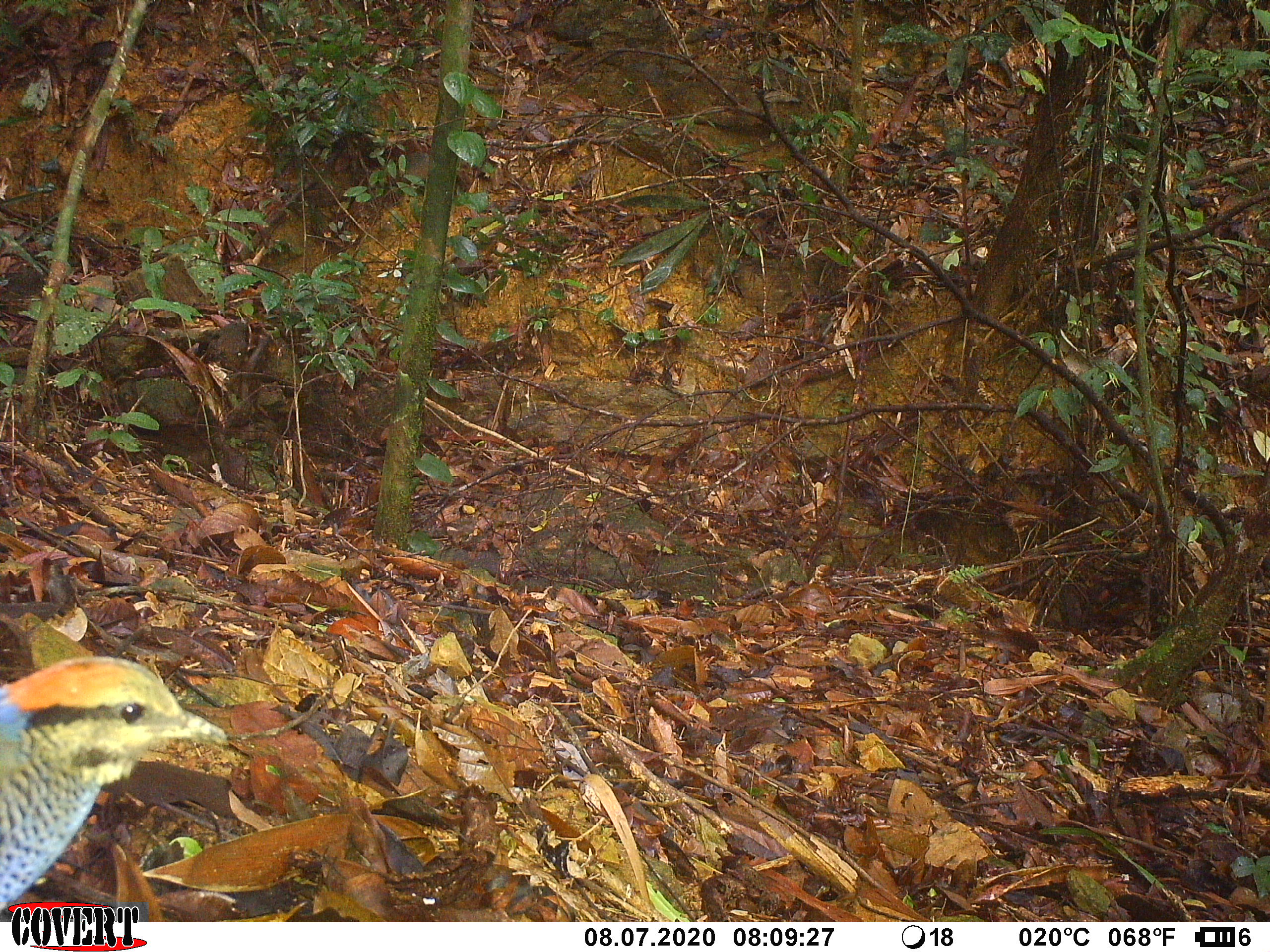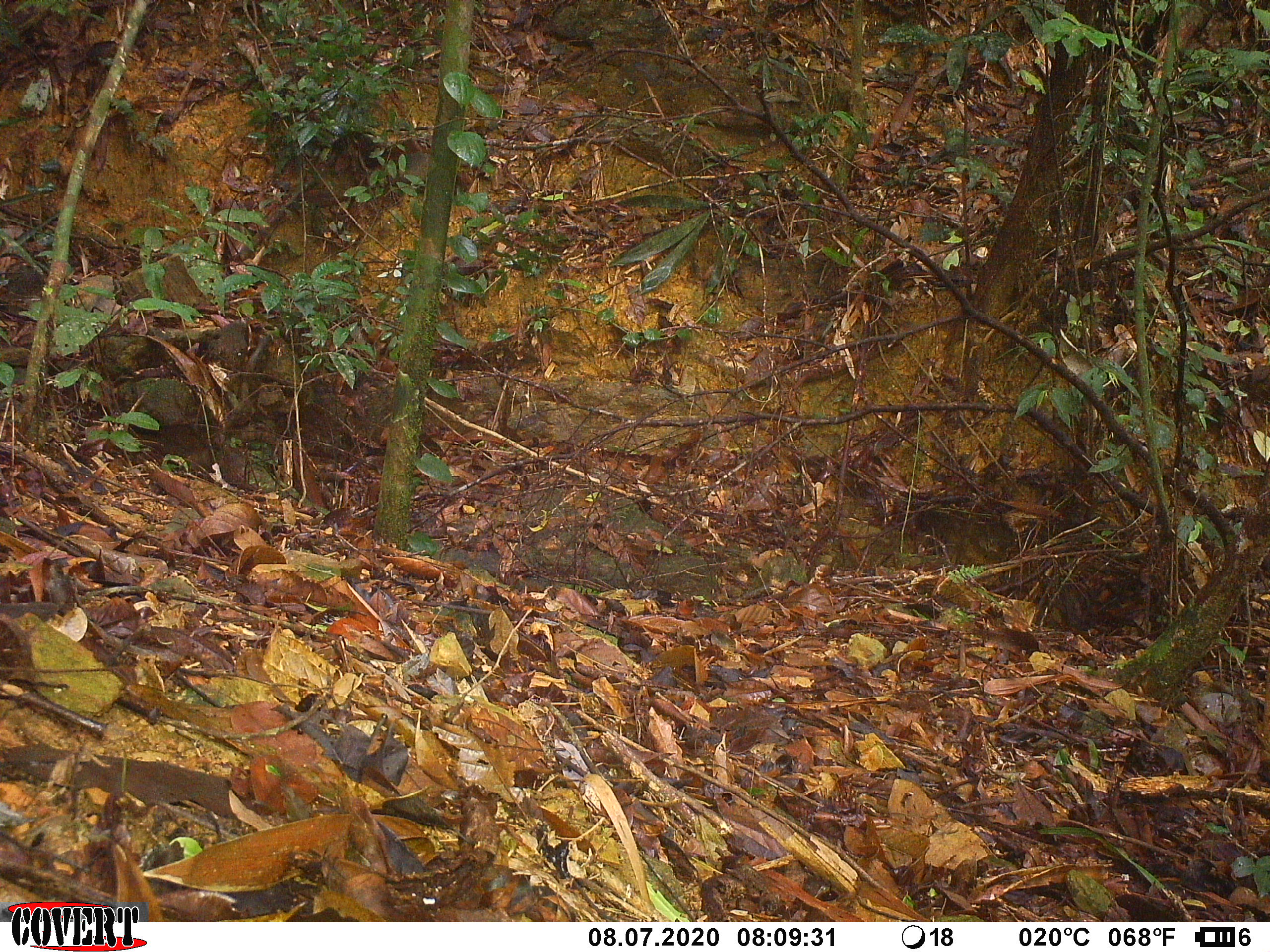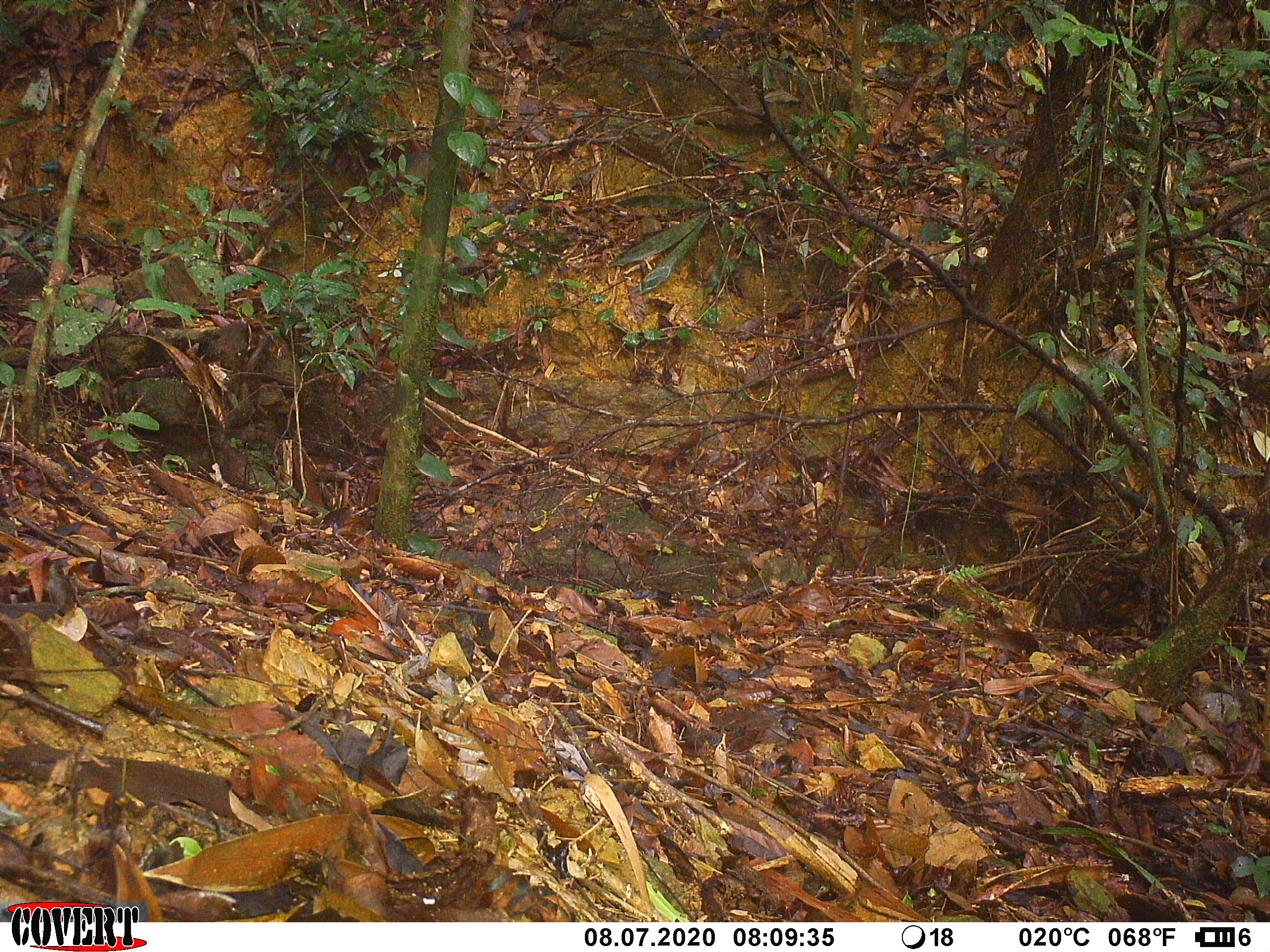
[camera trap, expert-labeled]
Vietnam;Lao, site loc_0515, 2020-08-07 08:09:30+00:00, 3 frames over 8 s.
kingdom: Animalia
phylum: Chordata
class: Aves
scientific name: Aves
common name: bird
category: unidentified bird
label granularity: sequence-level